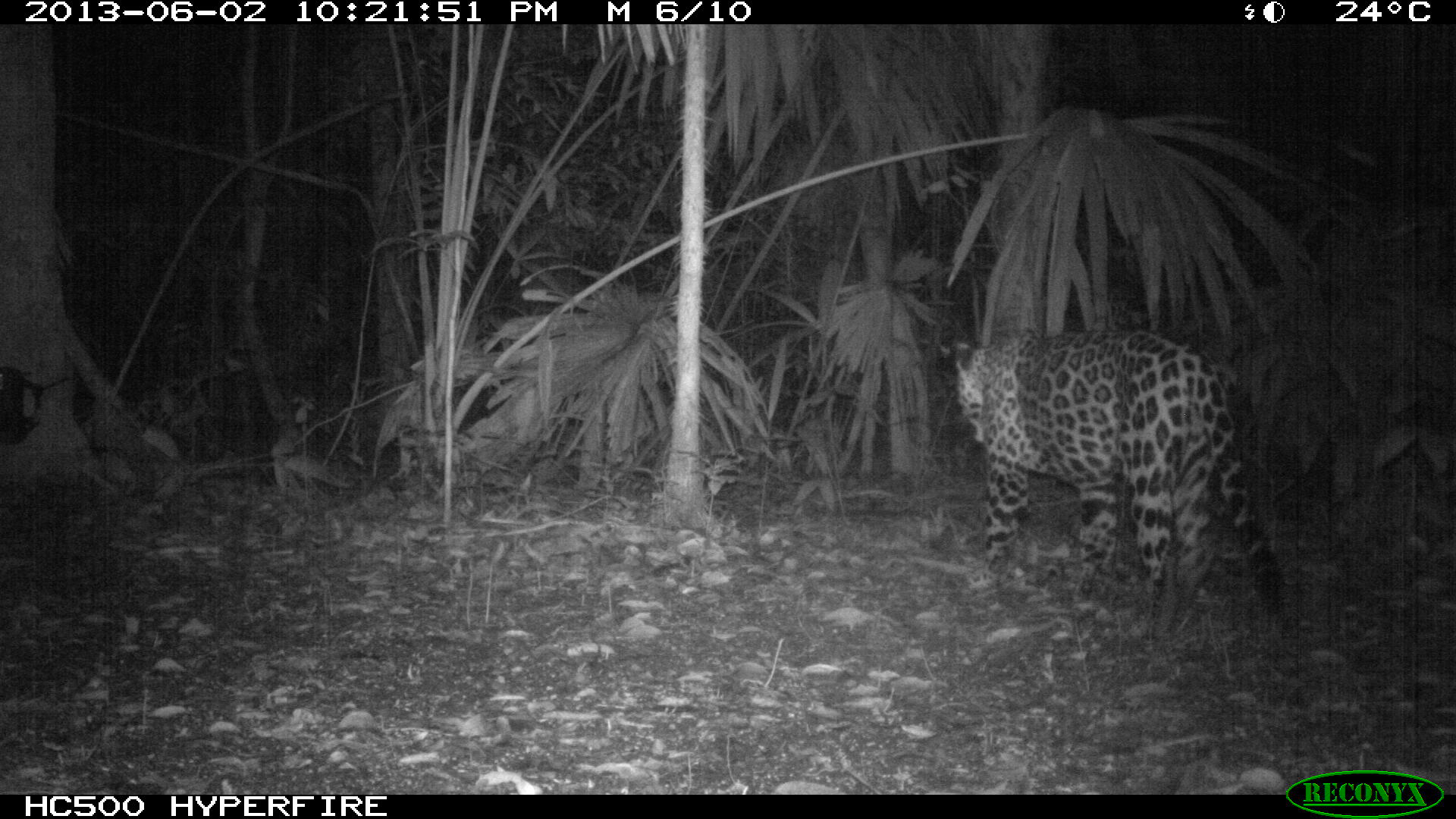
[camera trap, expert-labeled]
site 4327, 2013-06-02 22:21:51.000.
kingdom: Animalia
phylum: Chordata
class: Mammalia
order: Carnivora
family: Felidae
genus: Panthera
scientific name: Panthera onca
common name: jaguar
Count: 1.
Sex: male.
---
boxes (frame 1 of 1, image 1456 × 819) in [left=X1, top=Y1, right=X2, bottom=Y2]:
panthera onca: [left=950, top=326, right=1287, bottom=649]